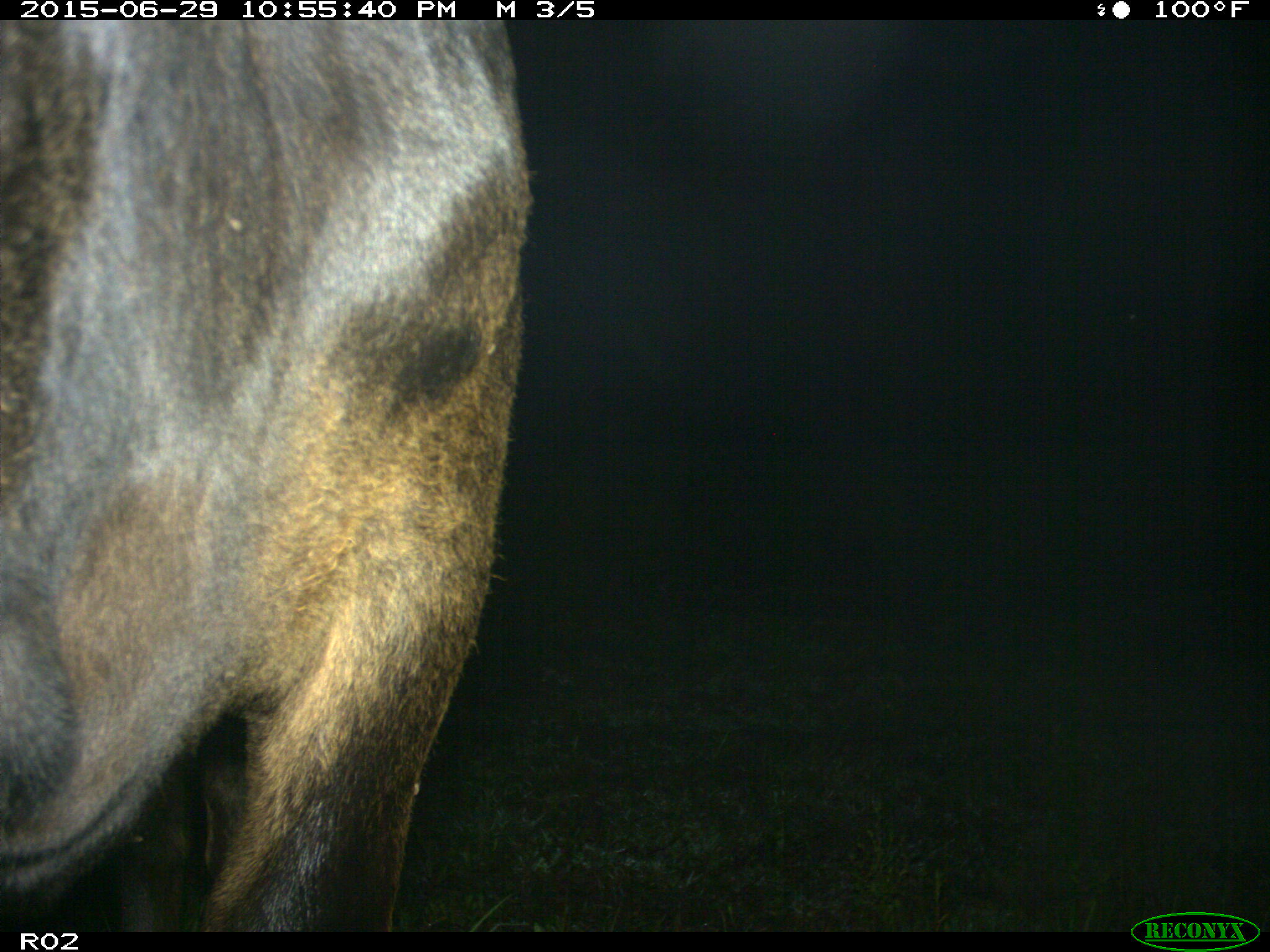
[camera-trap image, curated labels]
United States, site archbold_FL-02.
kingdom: Animalia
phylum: Chordata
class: Mammalia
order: Artiodactyla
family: Bovidae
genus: Bos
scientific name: Bos taurus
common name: domestic cow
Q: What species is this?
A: Bos taurus (domestic cow).